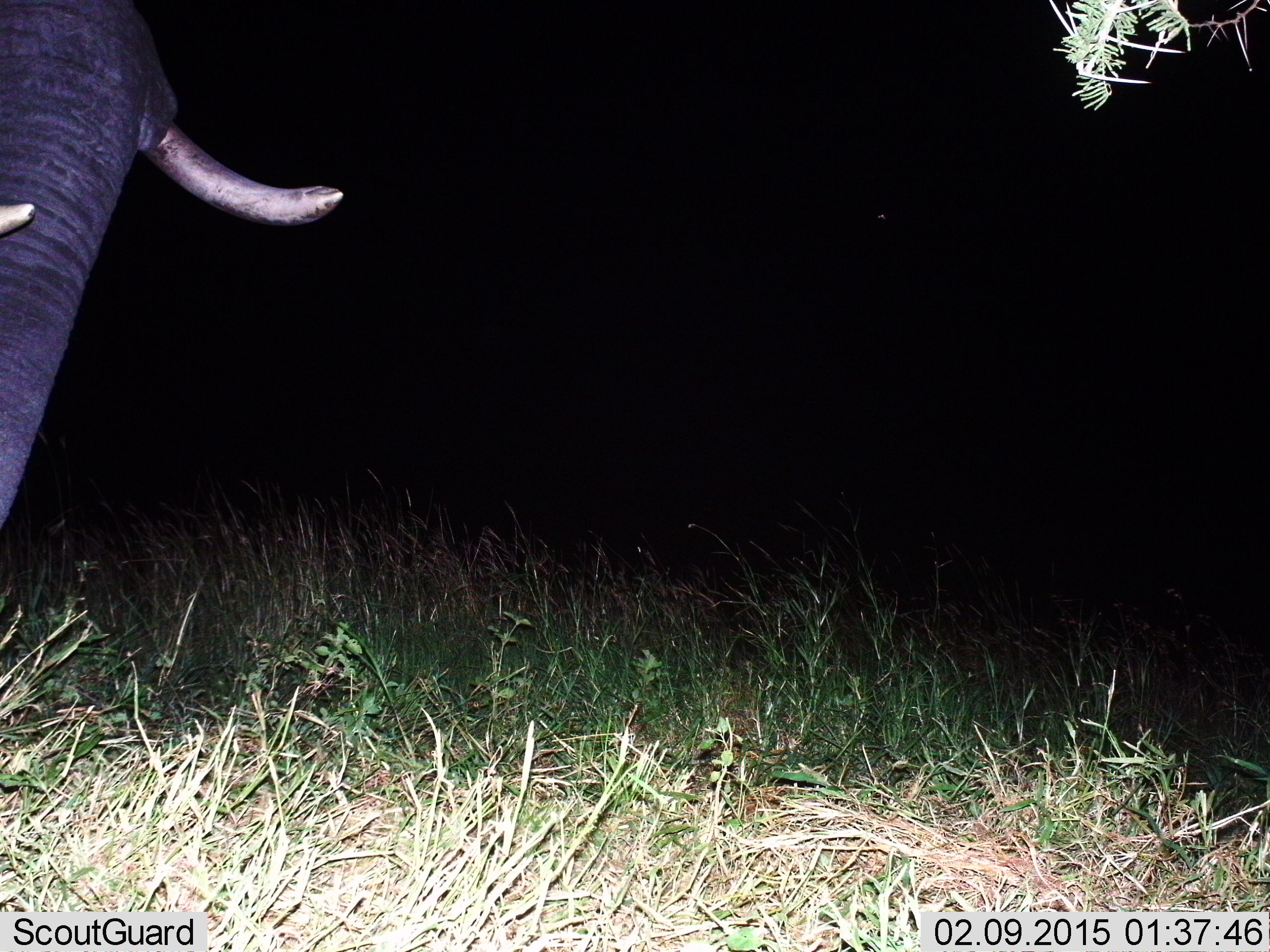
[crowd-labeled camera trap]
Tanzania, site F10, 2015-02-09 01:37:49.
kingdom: Animalia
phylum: Chordata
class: Mammalia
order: Proboscidea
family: Elephantidae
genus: Loxodonta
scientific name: Loxodonta africana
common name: african bush elephant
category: elephant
Elephant (african bush elephant) (Loxodonta africana), count 1. Behavior (volunteer vote fractions): standing 90%, resting 0%, moving 10%, interacting 0%. Young present (vote fraction): 0%. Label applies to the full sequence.